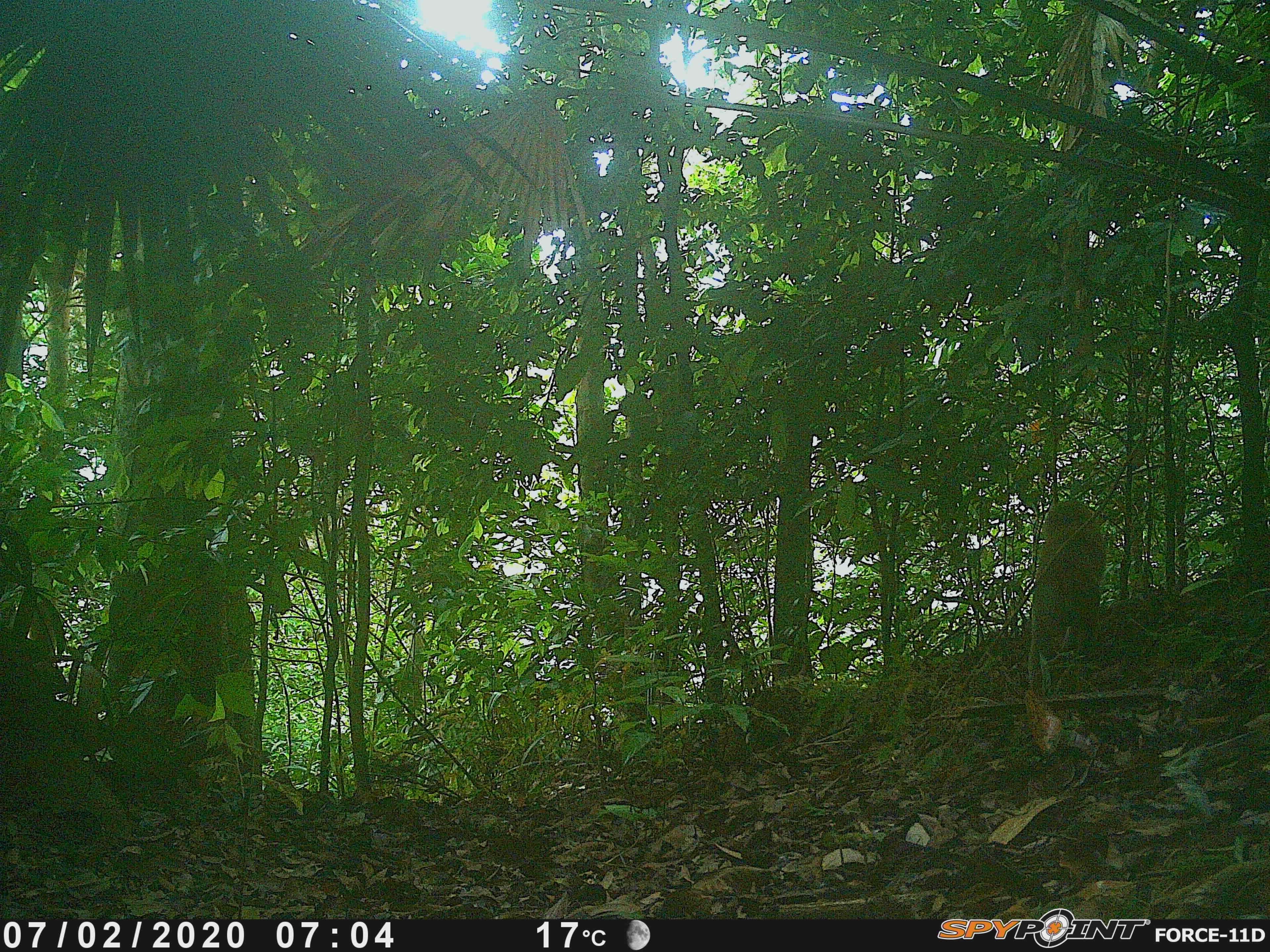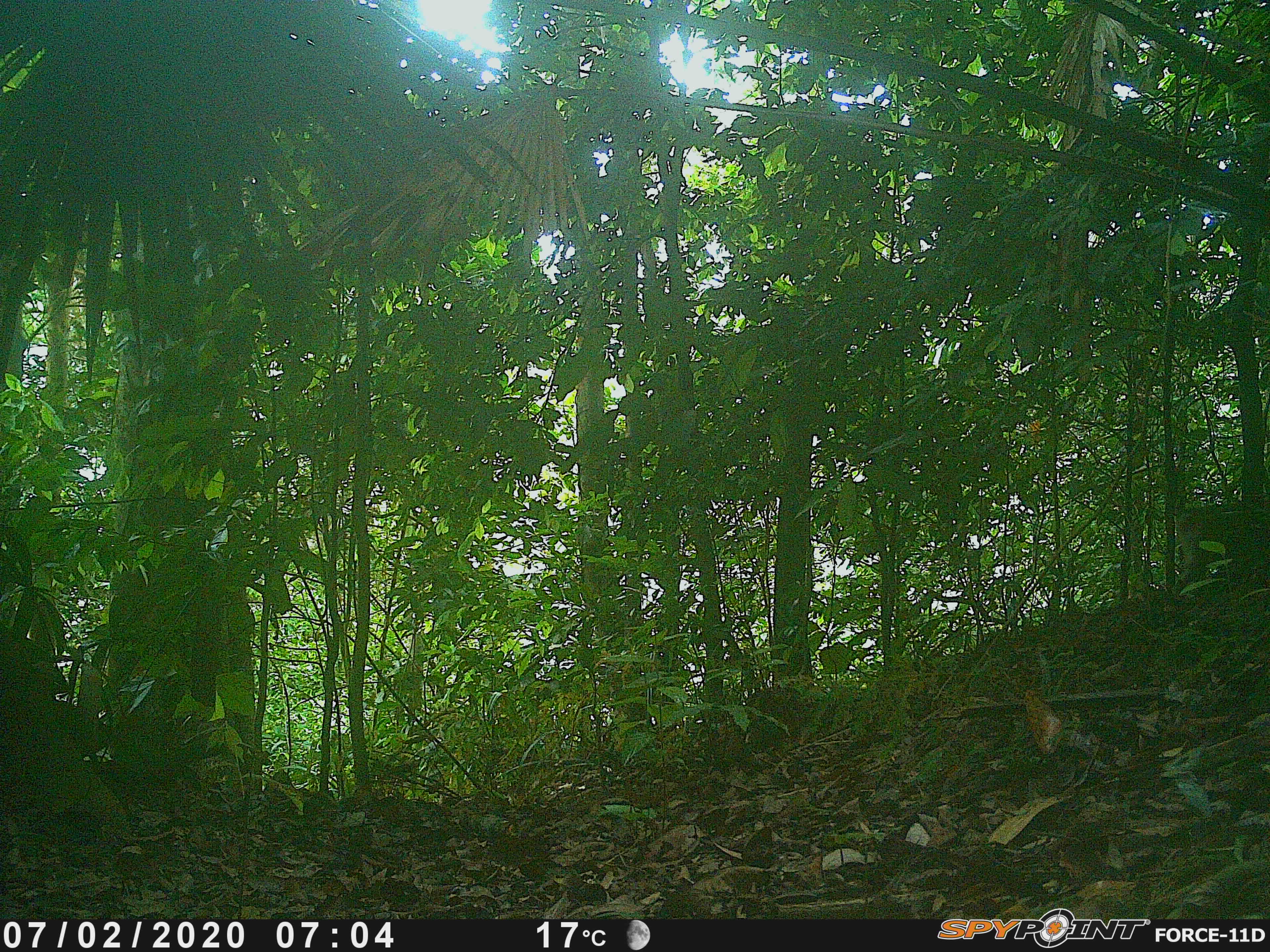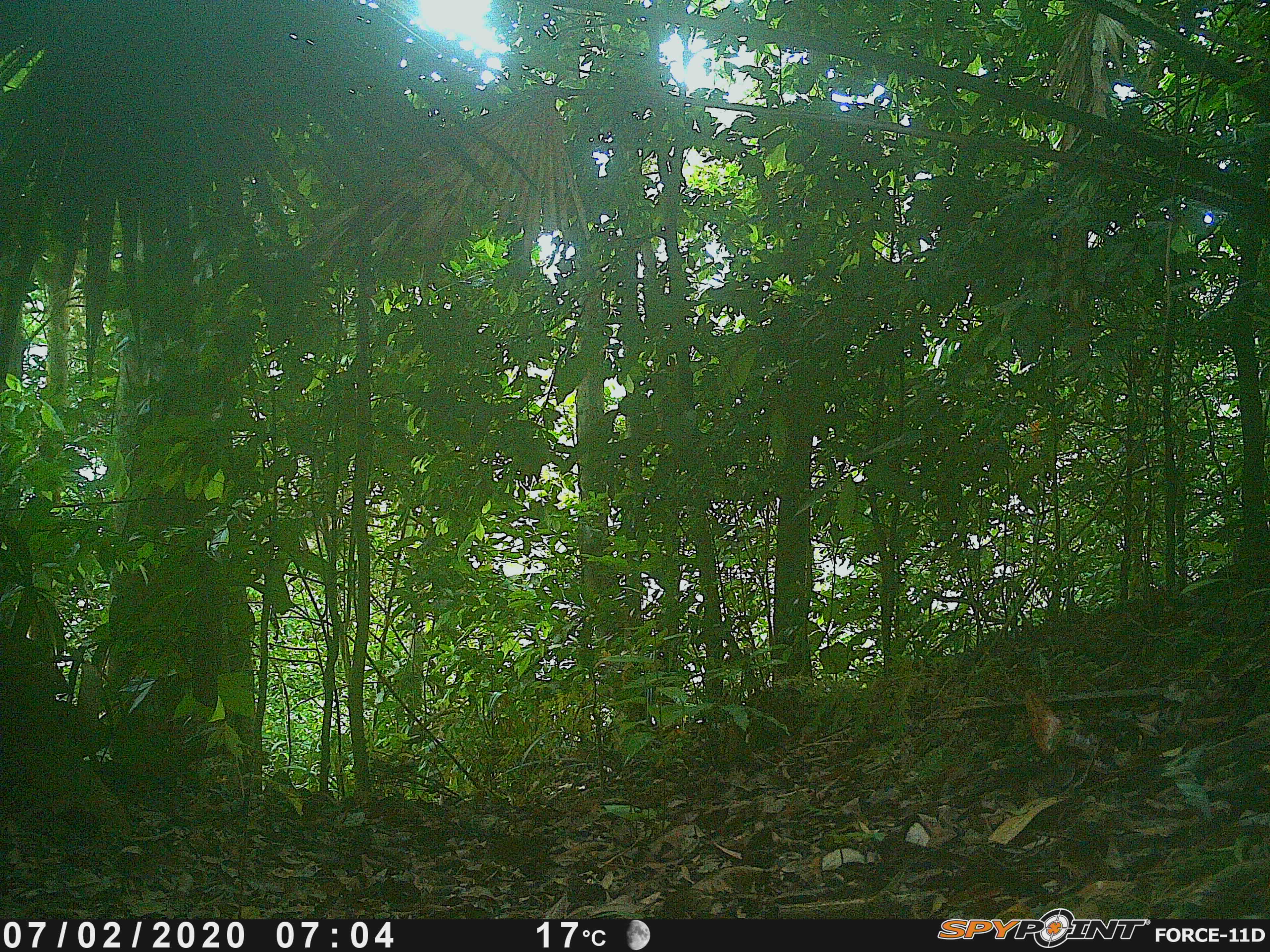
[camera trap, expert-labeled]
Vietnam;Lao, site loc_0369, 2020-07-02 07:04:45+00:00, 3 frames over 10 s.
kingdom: Animalia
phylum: Chordata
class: Mammalia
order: Primates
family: Cercopithecidae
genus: Macaca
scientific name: Macaca nemestrina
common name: pig-tailed macaque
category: pig tailed macaque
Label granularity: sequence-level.